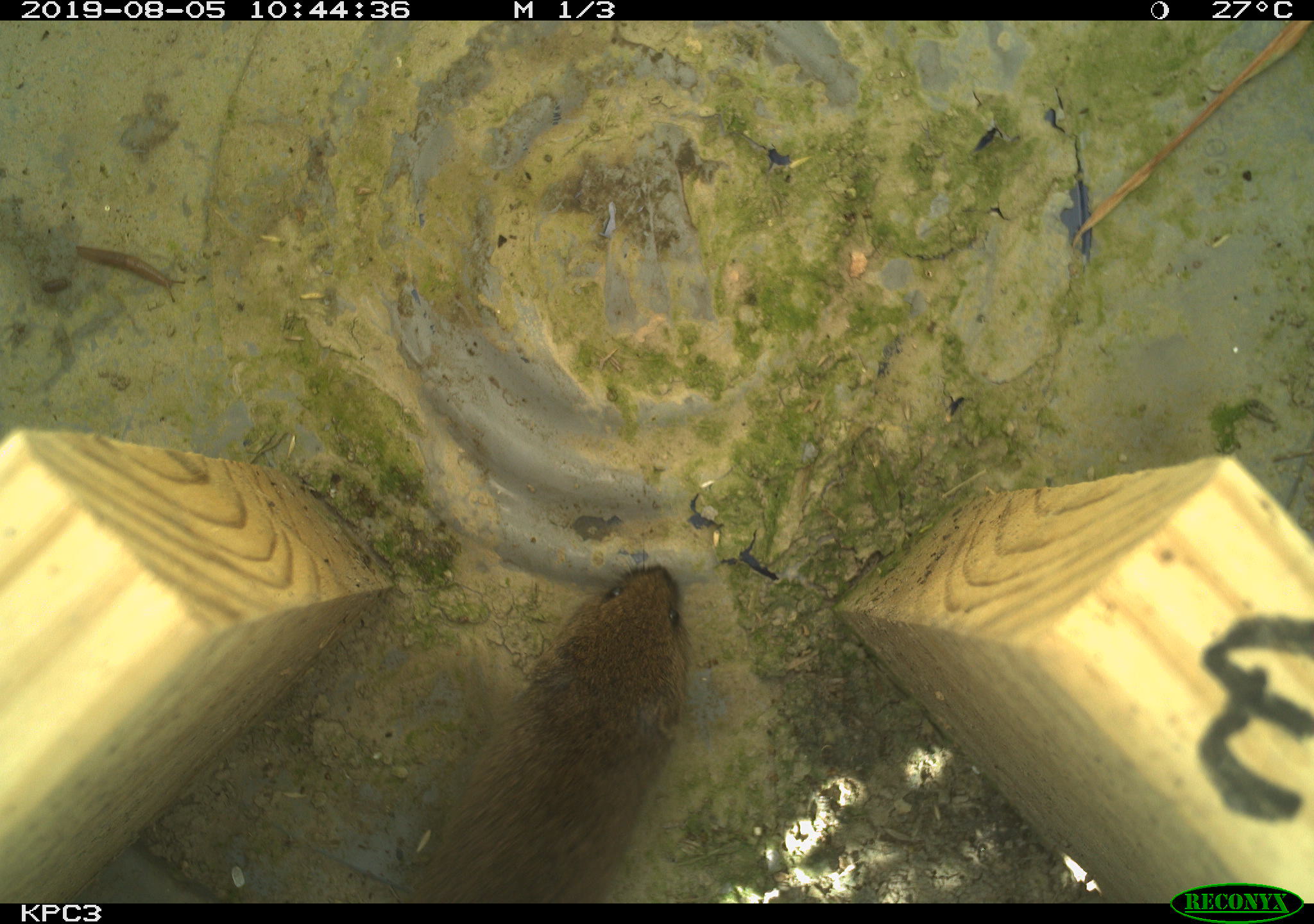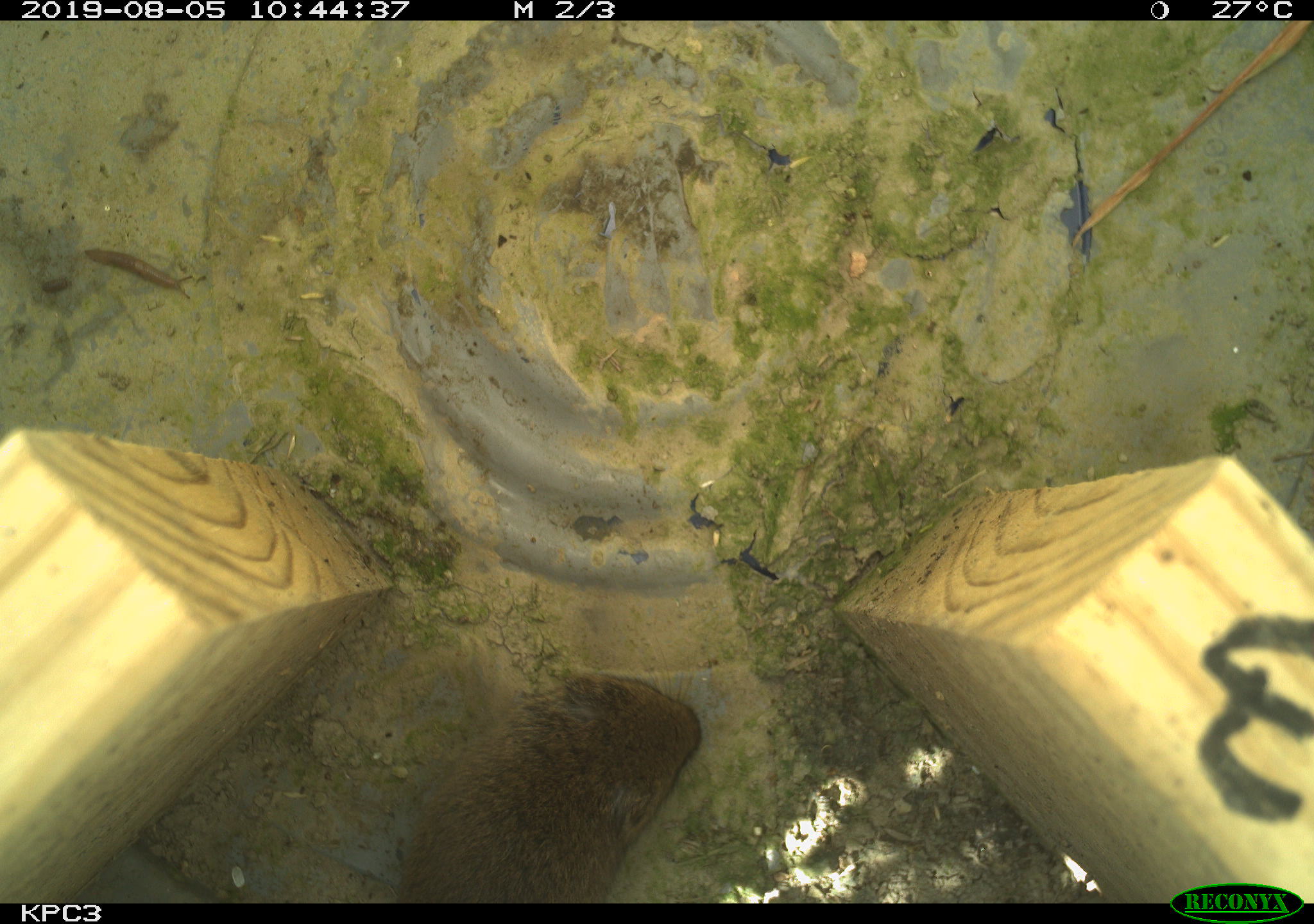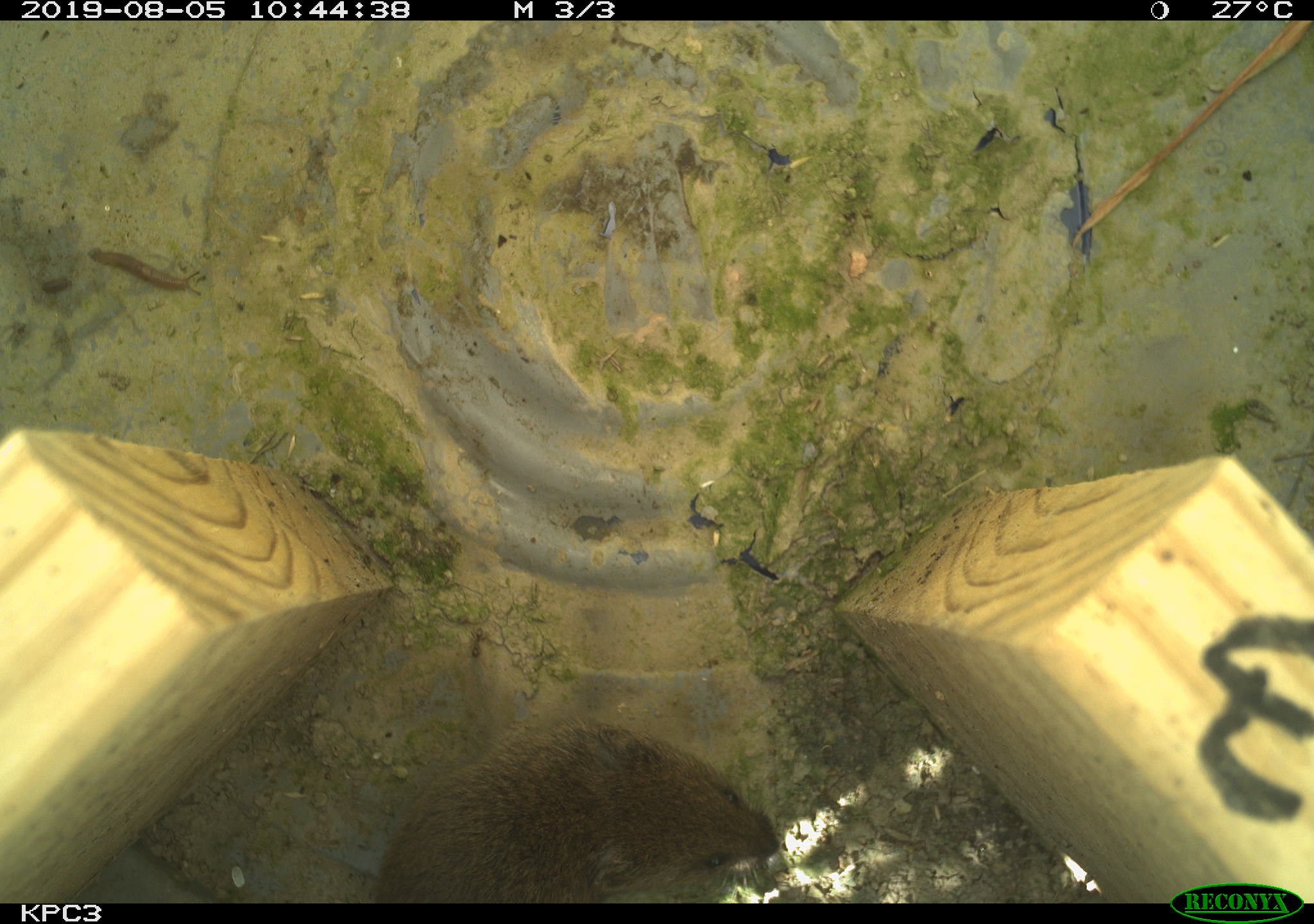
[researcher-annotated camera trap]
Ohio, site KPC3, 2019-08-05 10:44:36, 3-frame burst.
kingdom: Animalia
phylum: Chordata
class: Mammalia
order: Rodentia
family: Cricetidae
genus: Microtus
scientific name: Microtus pennsylvanicus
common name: meadow vole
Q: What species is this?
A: Meadow vole (Microtus pennsylvanicus).